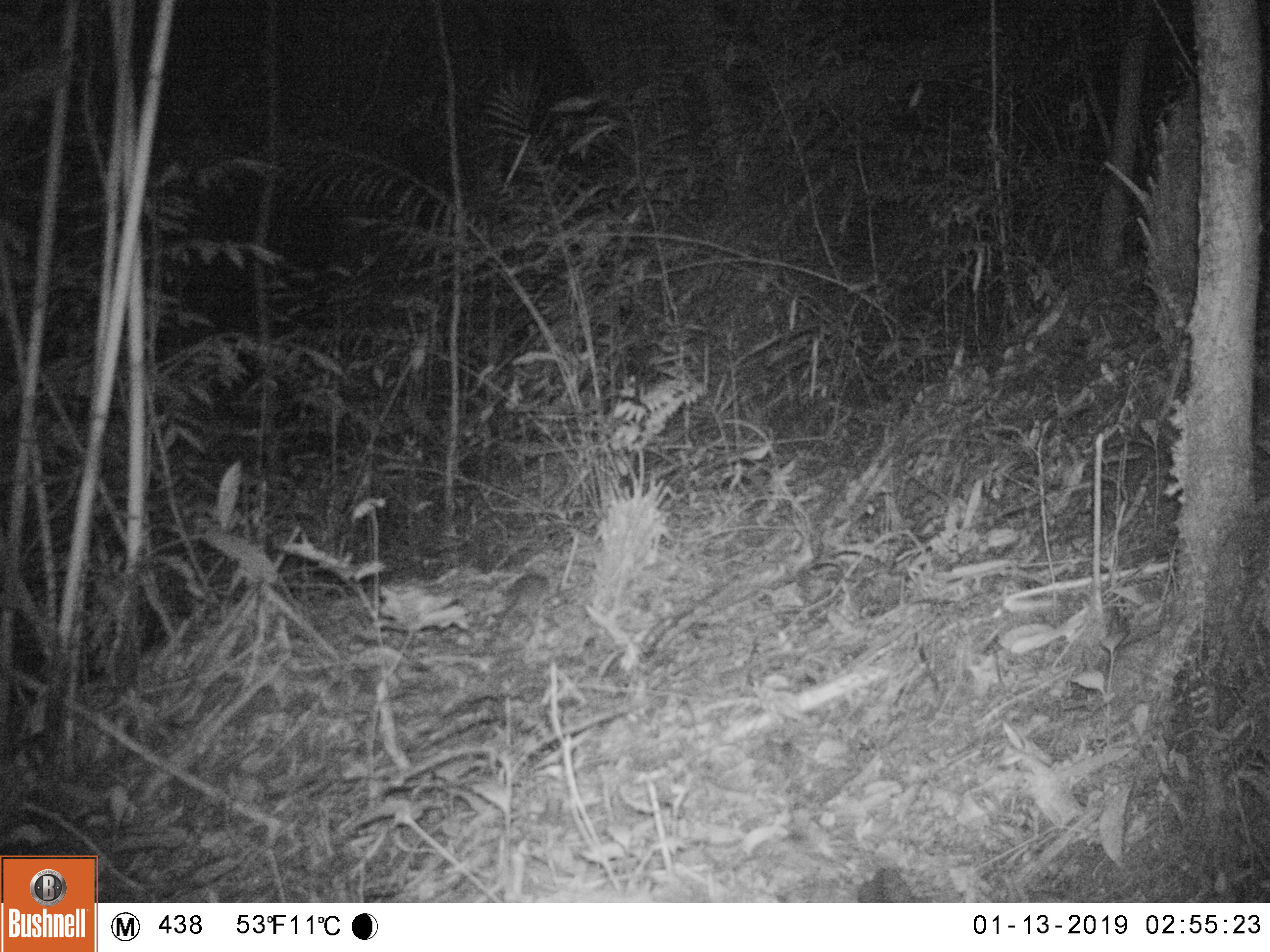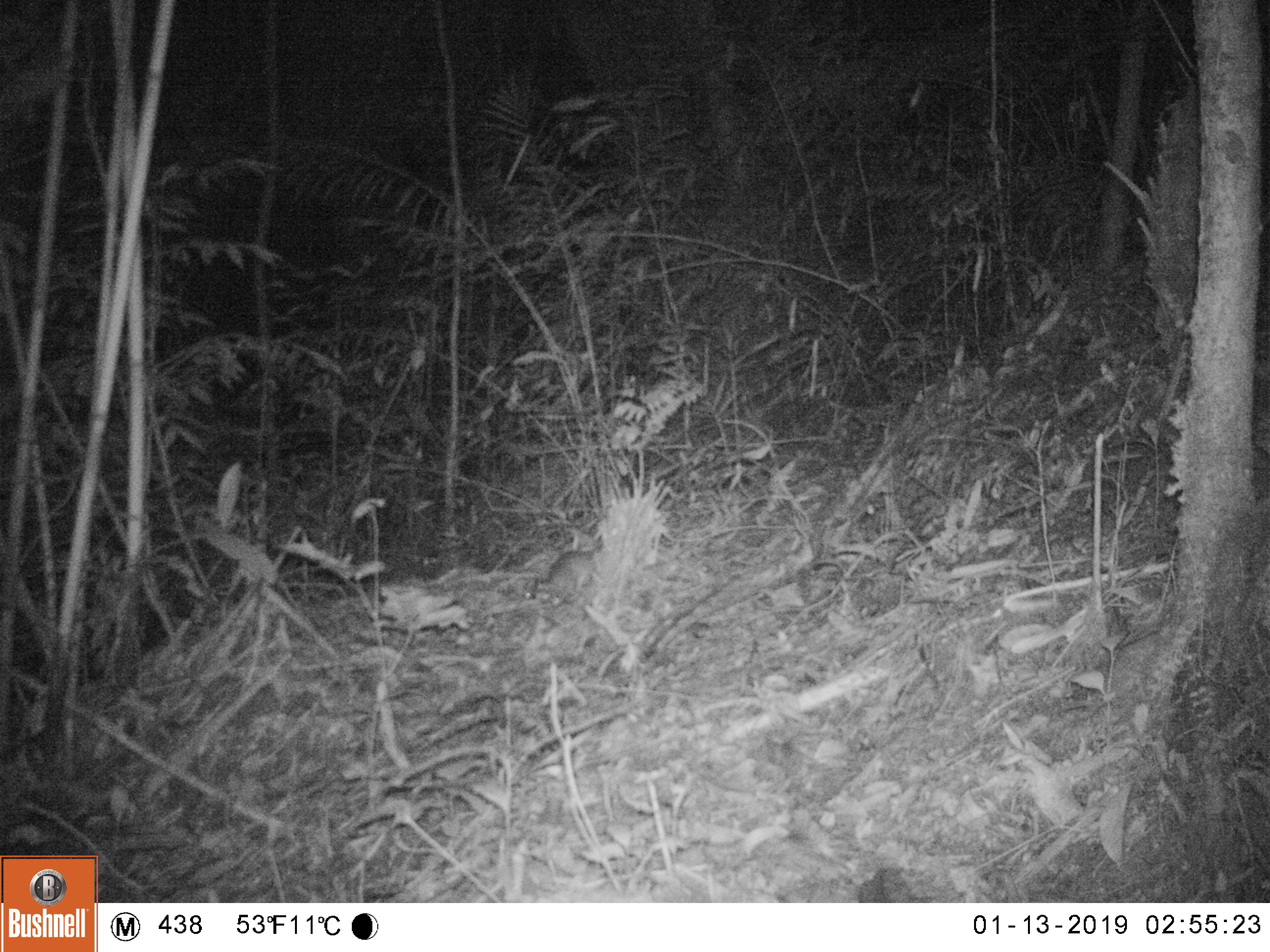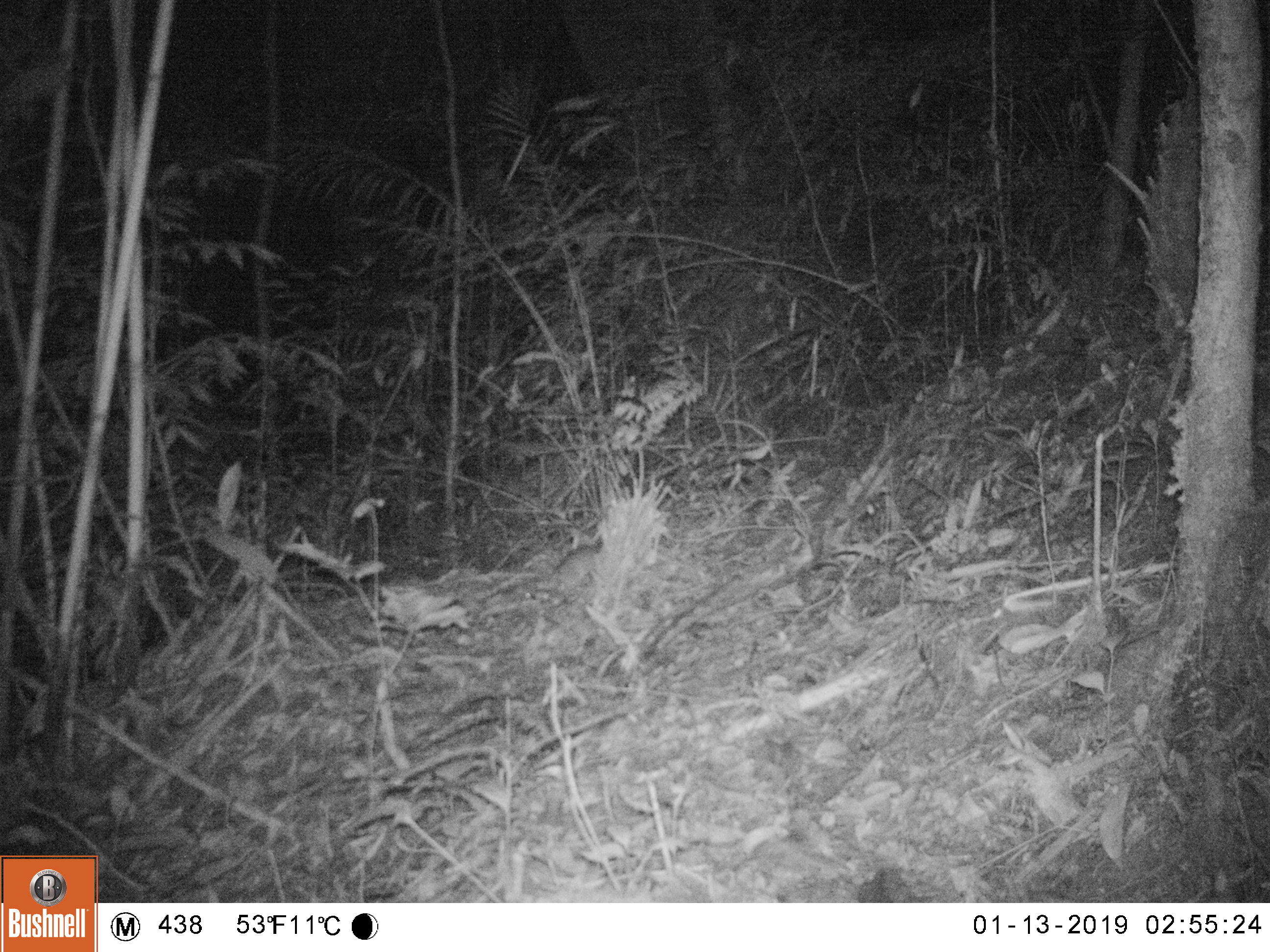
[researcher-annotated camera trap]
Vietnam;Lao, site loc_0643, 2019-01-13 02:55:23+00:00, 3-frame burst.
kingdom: Animalia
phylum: Chordata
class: Mammalia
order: Rodentia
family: Muridae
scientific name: Muridae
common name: old-world mice and rats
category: unidentified murid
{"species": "unidentified murid (old-world mice and rats) (Muridae)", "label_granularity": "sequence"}